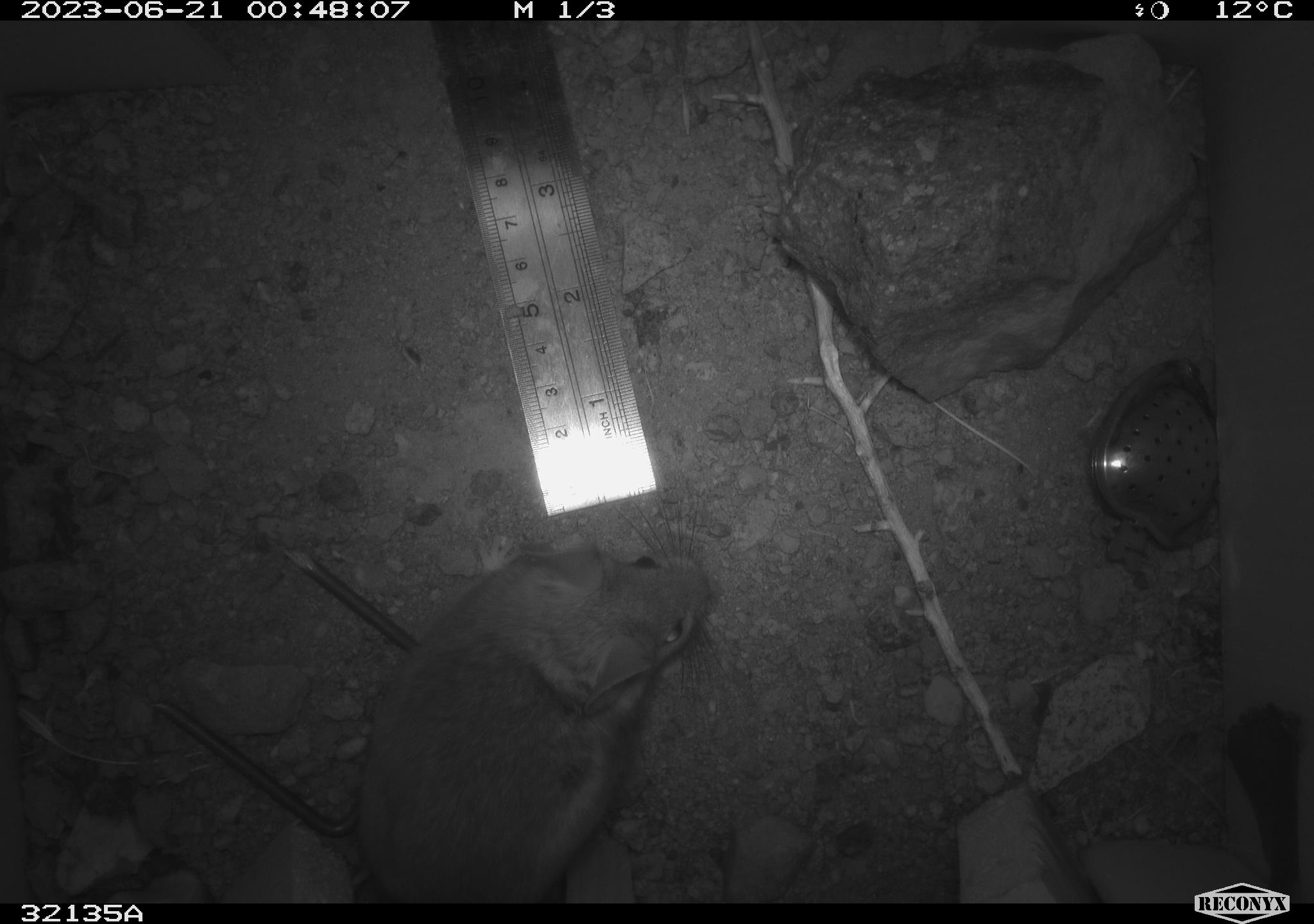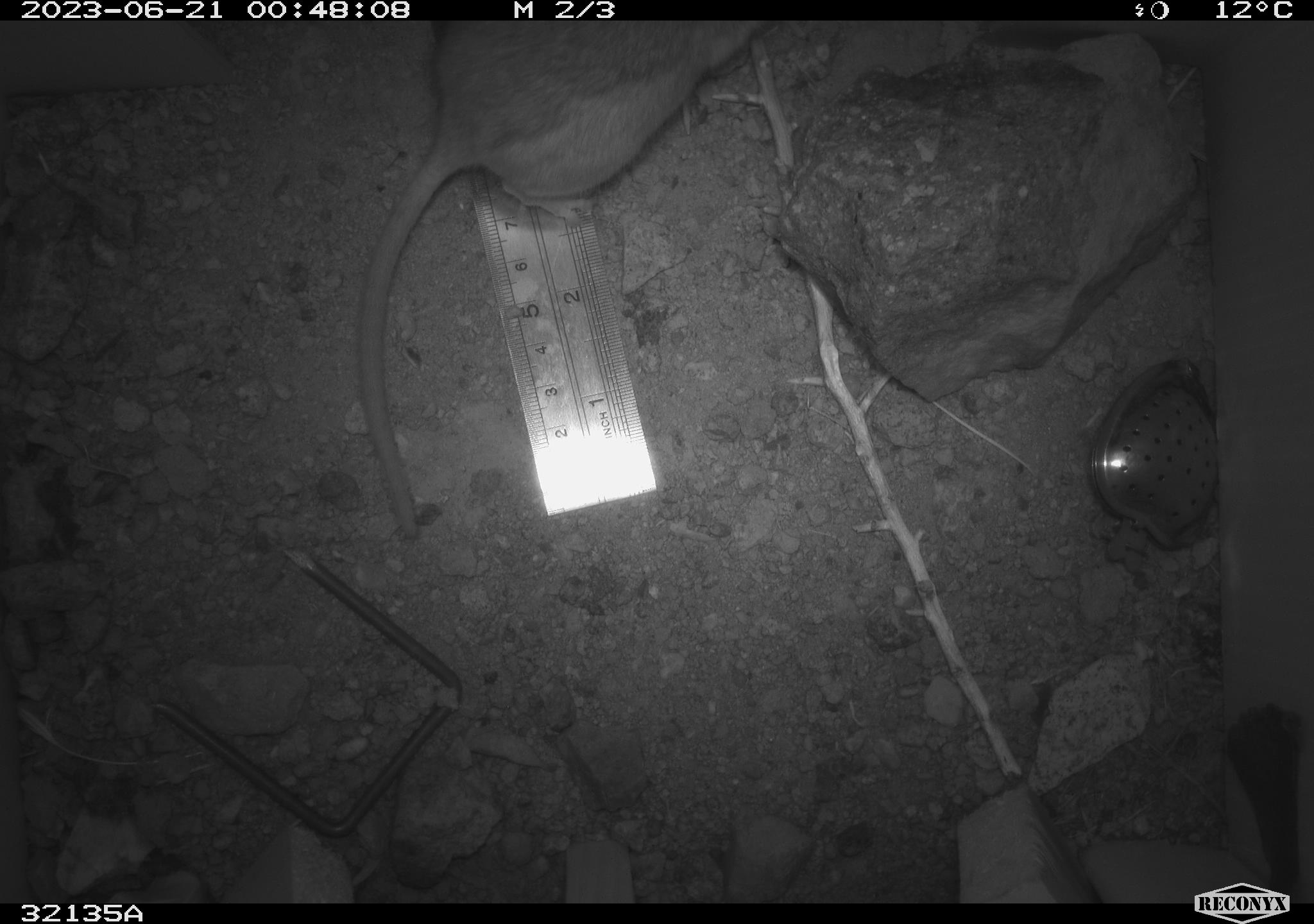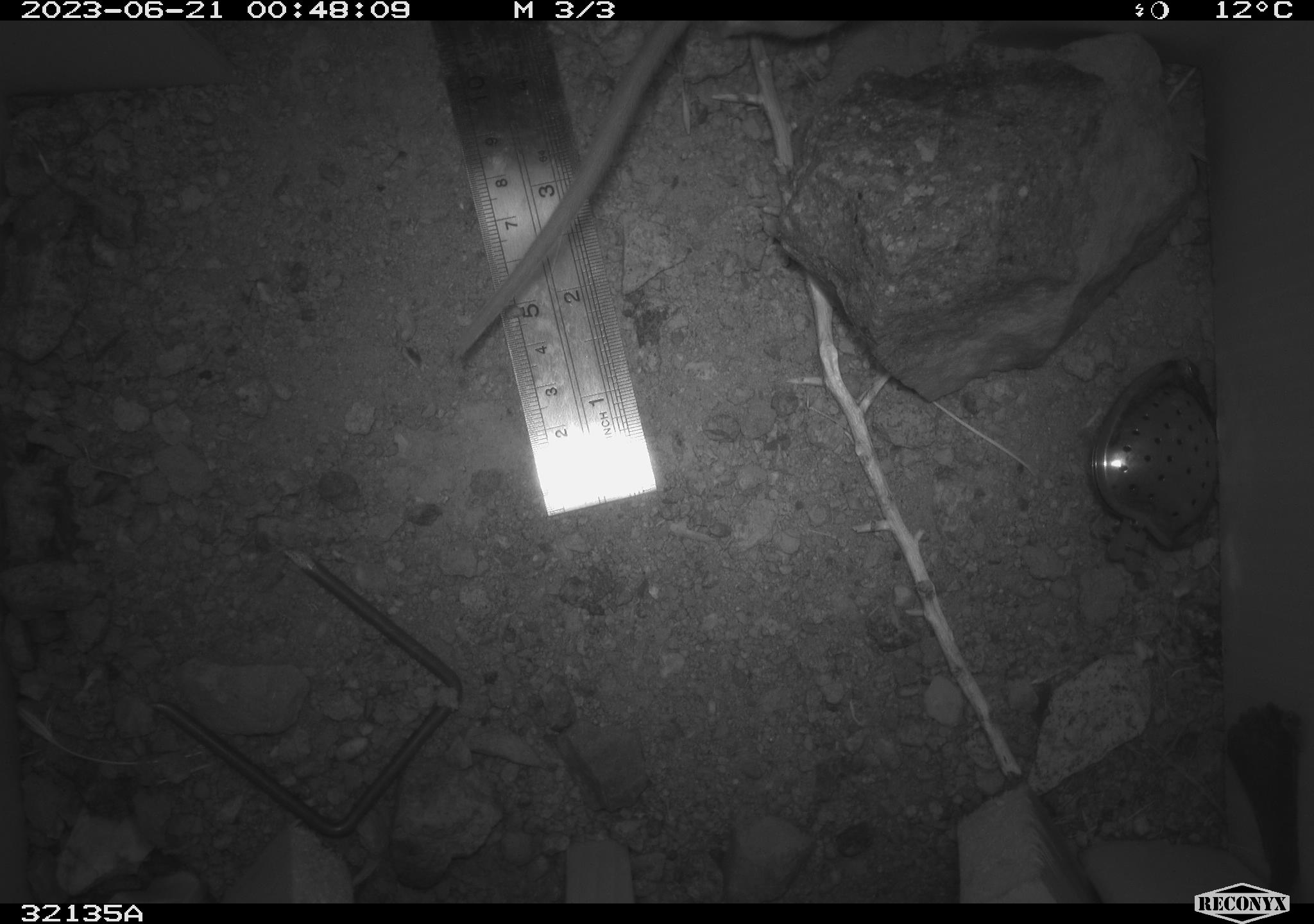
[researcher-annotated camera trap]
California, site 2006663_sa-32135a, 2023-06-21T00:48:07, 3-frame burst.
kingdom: Animalia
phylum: Chordata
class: Mammalia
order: Rodentia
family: Cricetidae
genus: Neotoma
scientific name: Neotoma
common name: pack rat or woodrat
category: neotoma species